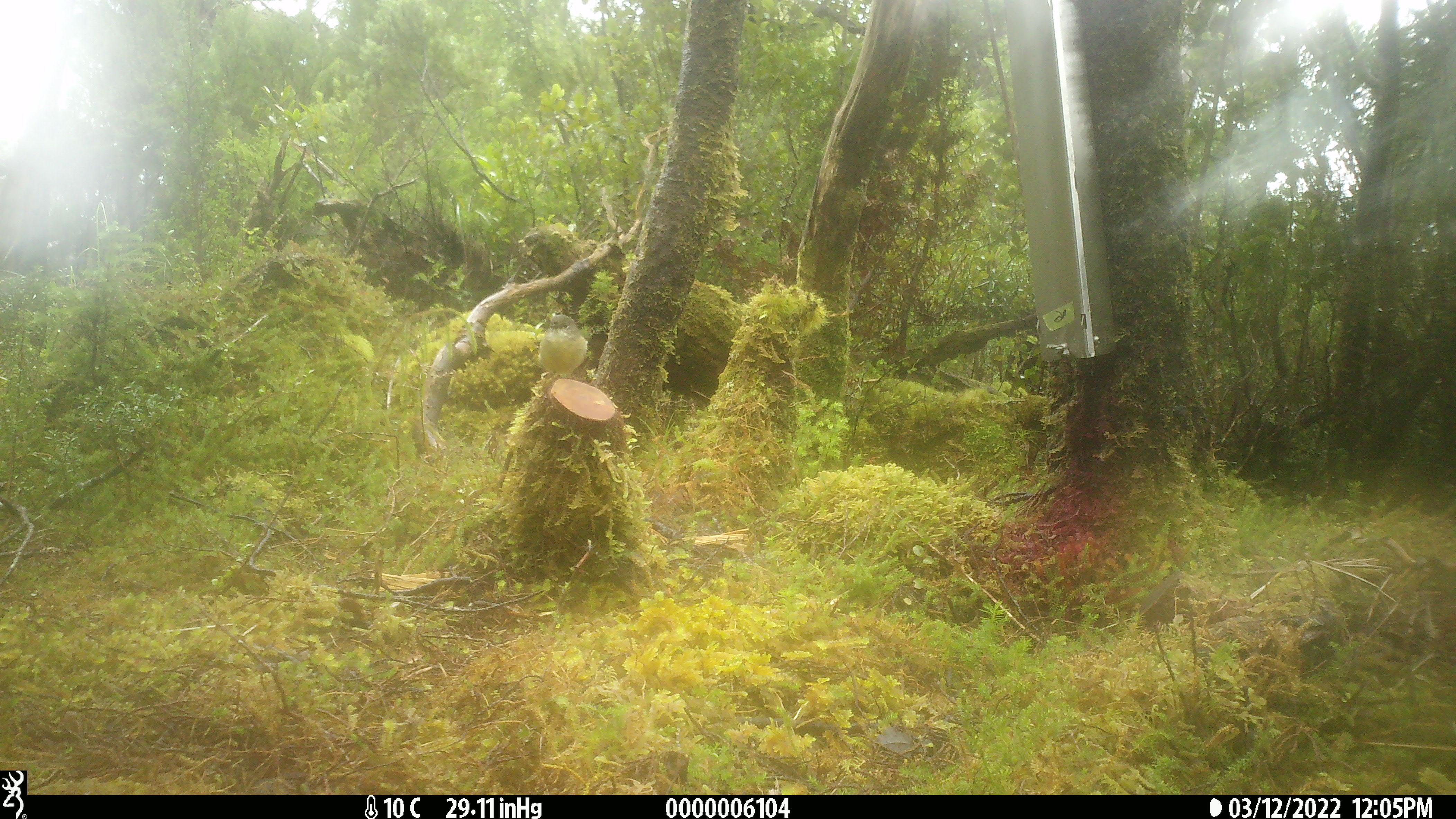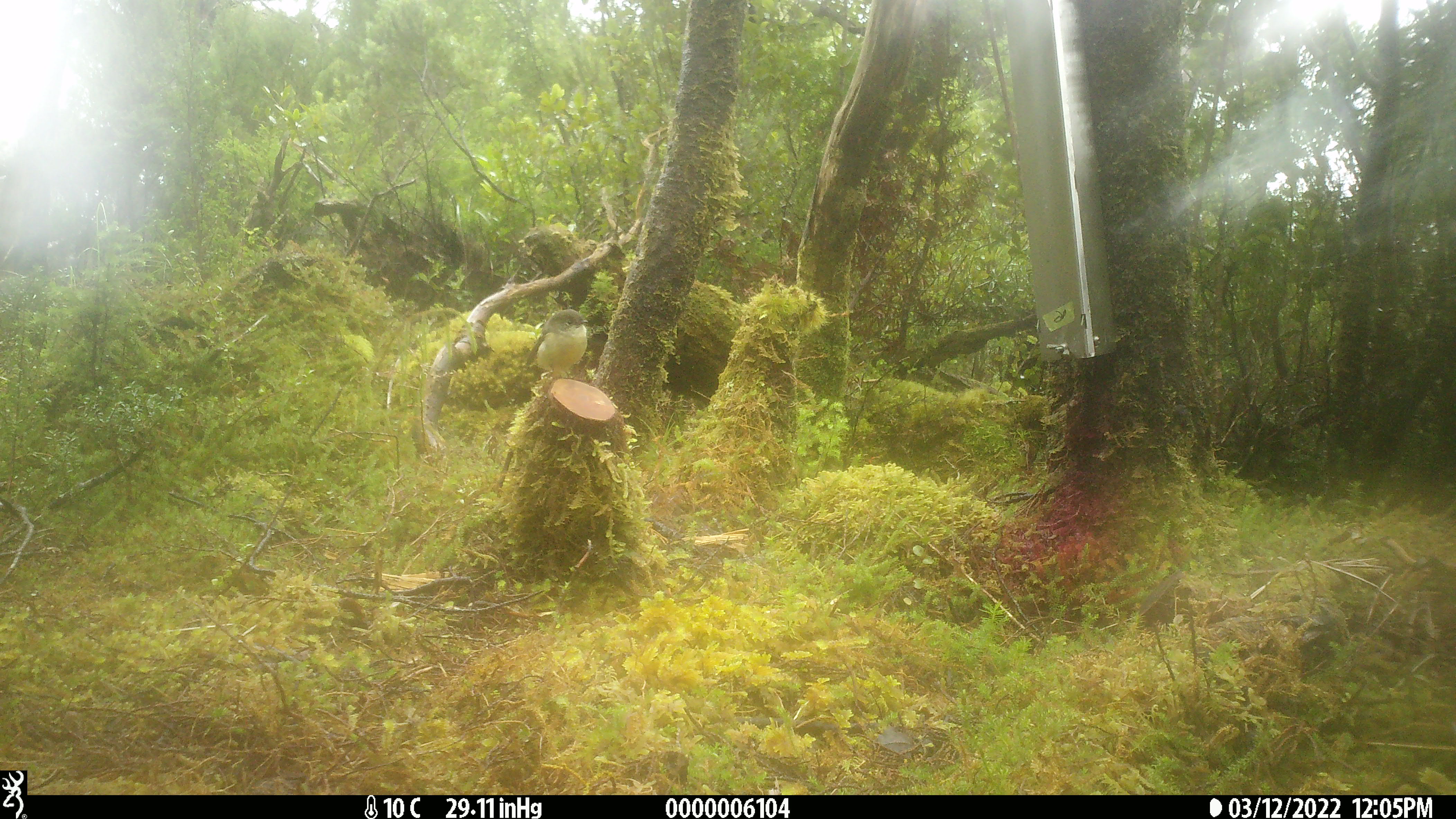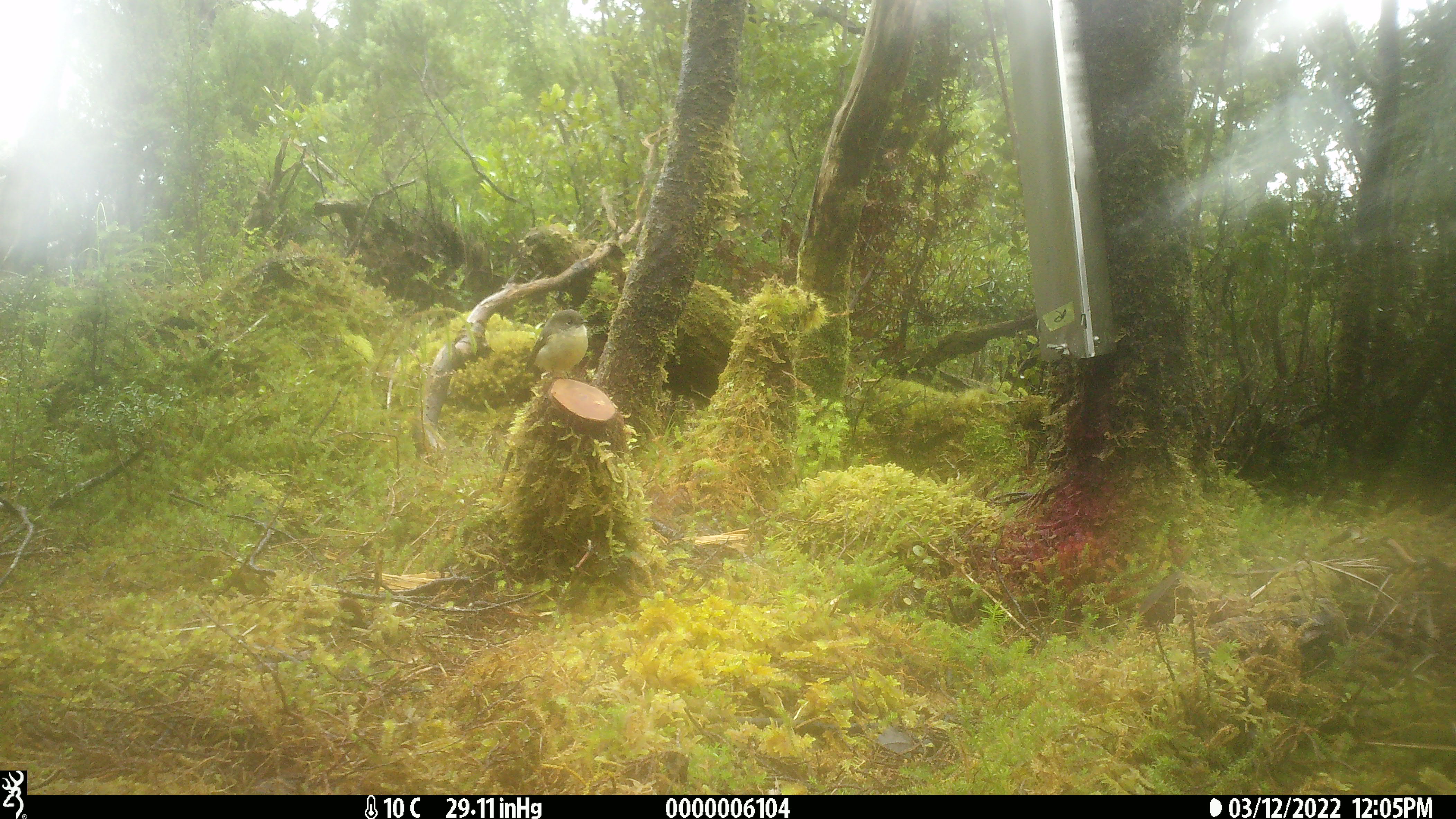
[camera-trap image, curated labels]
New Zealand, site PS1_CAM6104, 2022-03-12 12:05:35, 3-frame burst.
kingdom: Animalia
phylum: Chordata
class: Aves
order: Passeriformes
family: Petroicidae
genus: Petroica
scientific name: Petroica macrocephala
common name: tomtit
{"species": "tomtit (Petroica macrocephala)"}